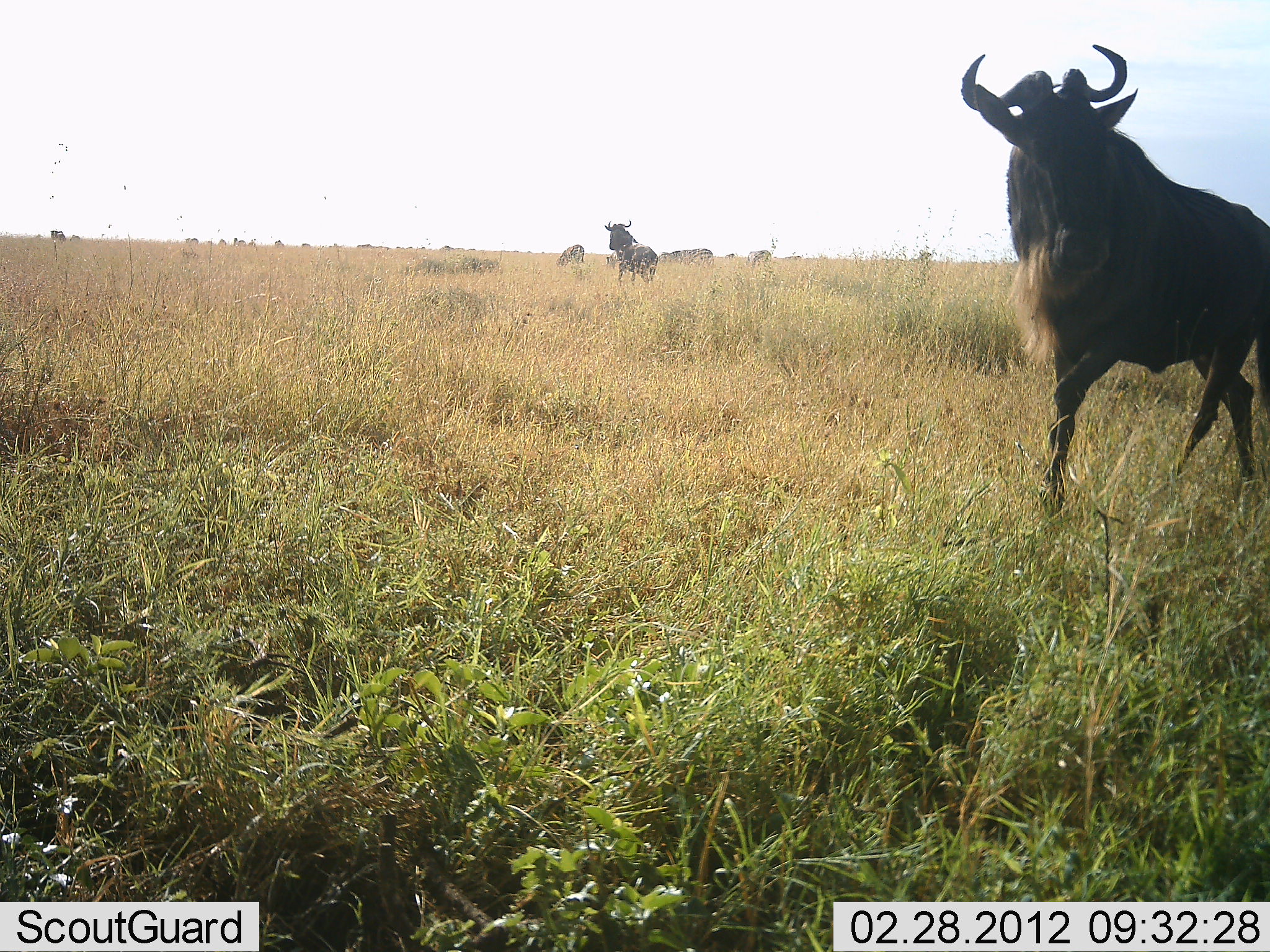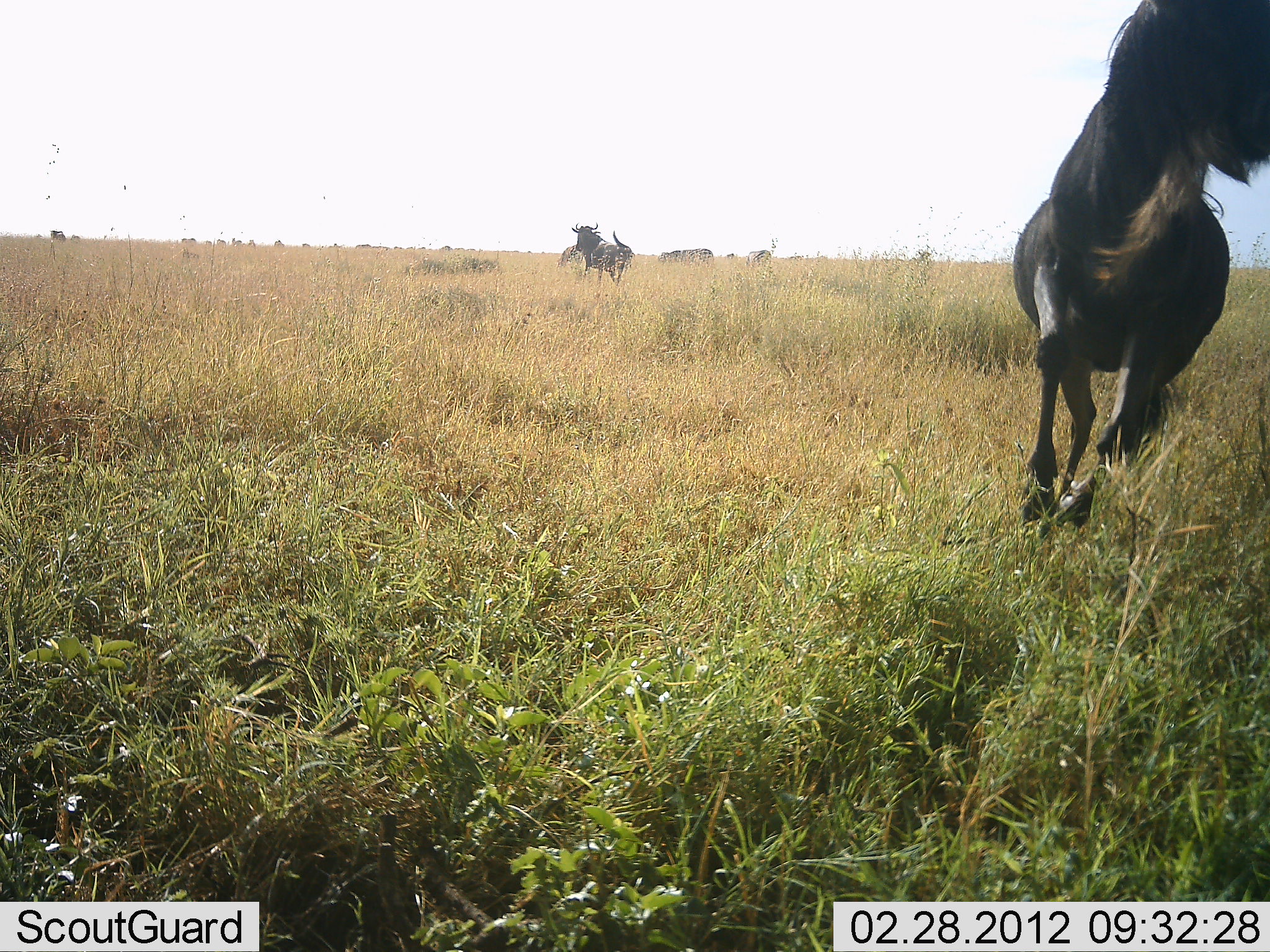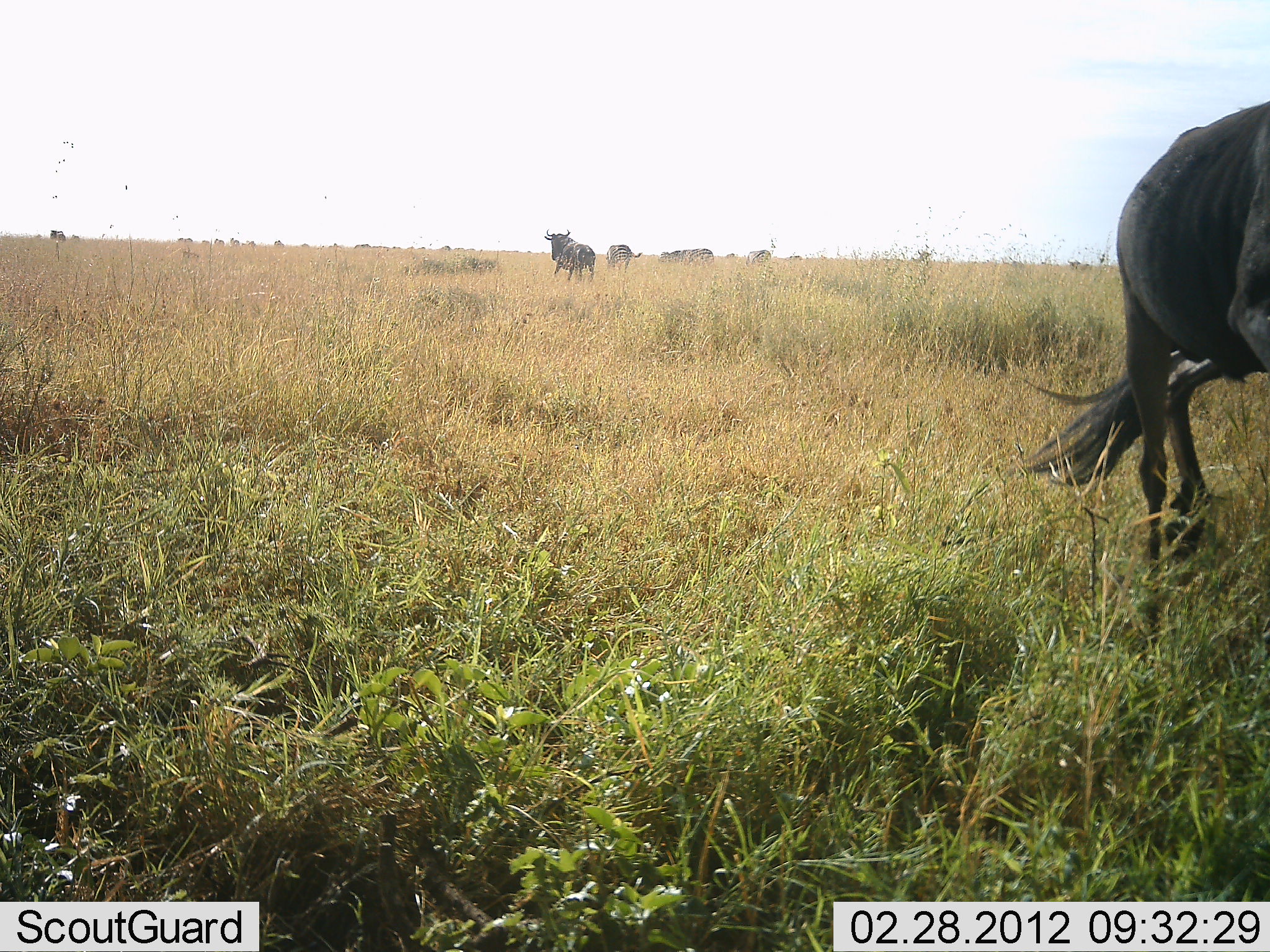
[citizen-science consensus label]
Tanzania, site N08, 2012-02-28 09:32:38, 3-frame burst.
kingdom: Animalia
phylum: Chordata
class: Mammalia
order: Artiodactyla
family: Bovidae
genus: Connochaetes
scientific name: Connochaetes taurinus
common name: blue wildebeest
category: wildebeest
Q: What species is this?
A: Wildebeest (blue wildebeest) (Connochaetes taurinus).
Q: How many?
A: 2.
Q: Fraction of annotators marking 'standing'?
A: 12%.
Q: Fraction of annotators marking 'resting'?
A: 0%.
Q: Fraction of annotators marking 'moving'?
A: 100%.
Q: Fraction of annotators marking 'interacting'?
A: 6%.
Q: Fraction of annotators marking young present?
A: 0%.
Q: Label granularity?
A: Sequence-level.